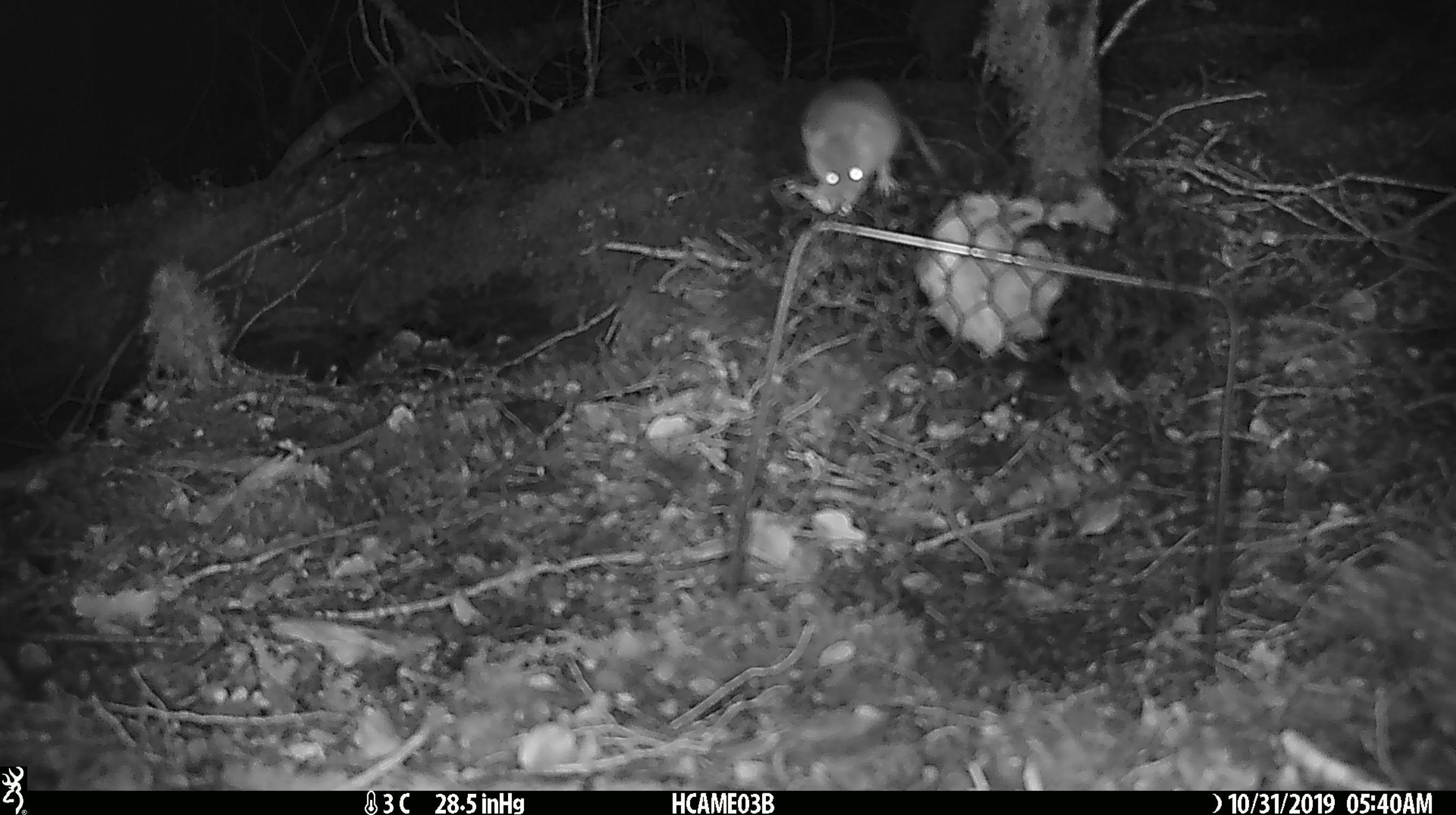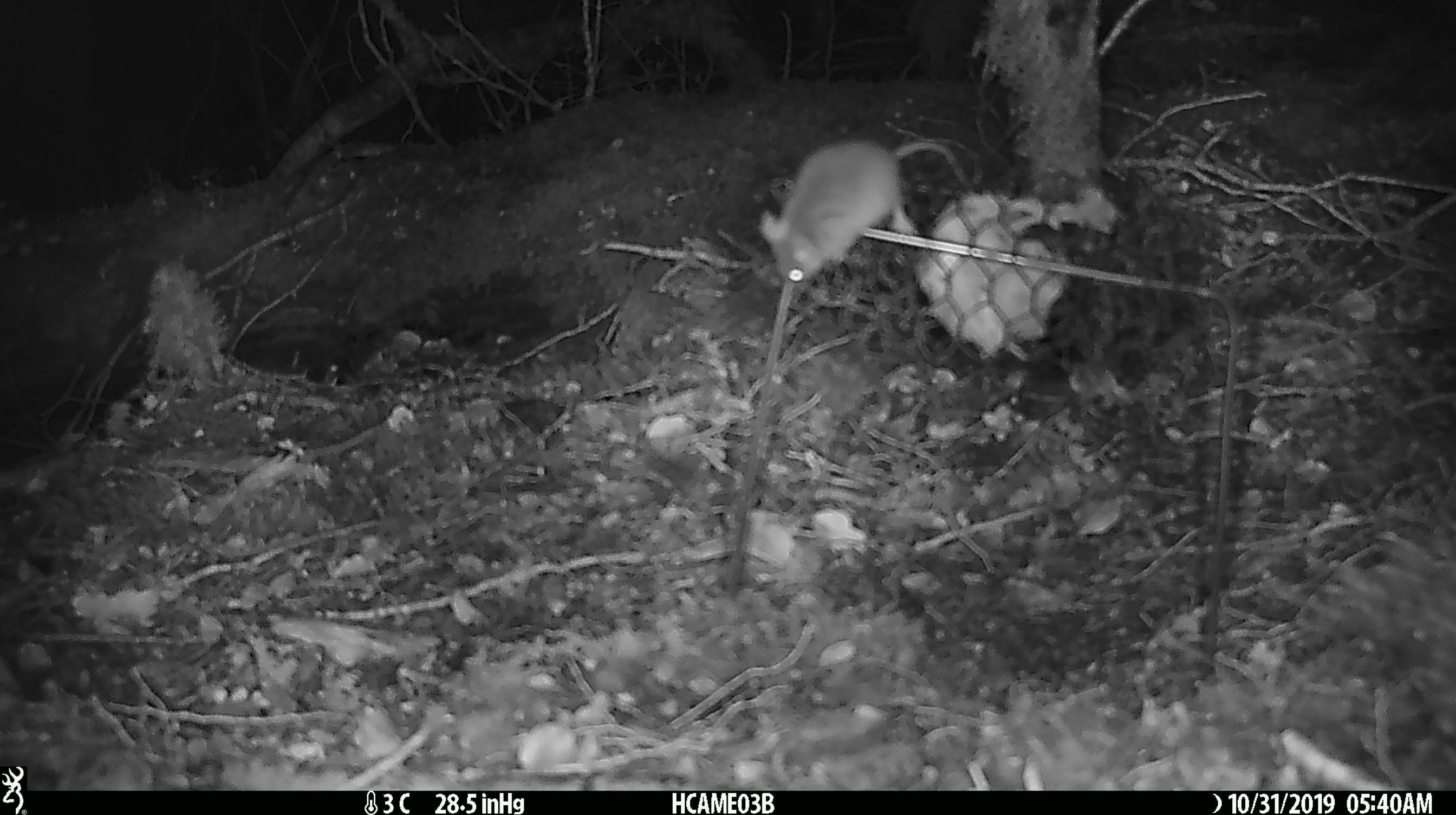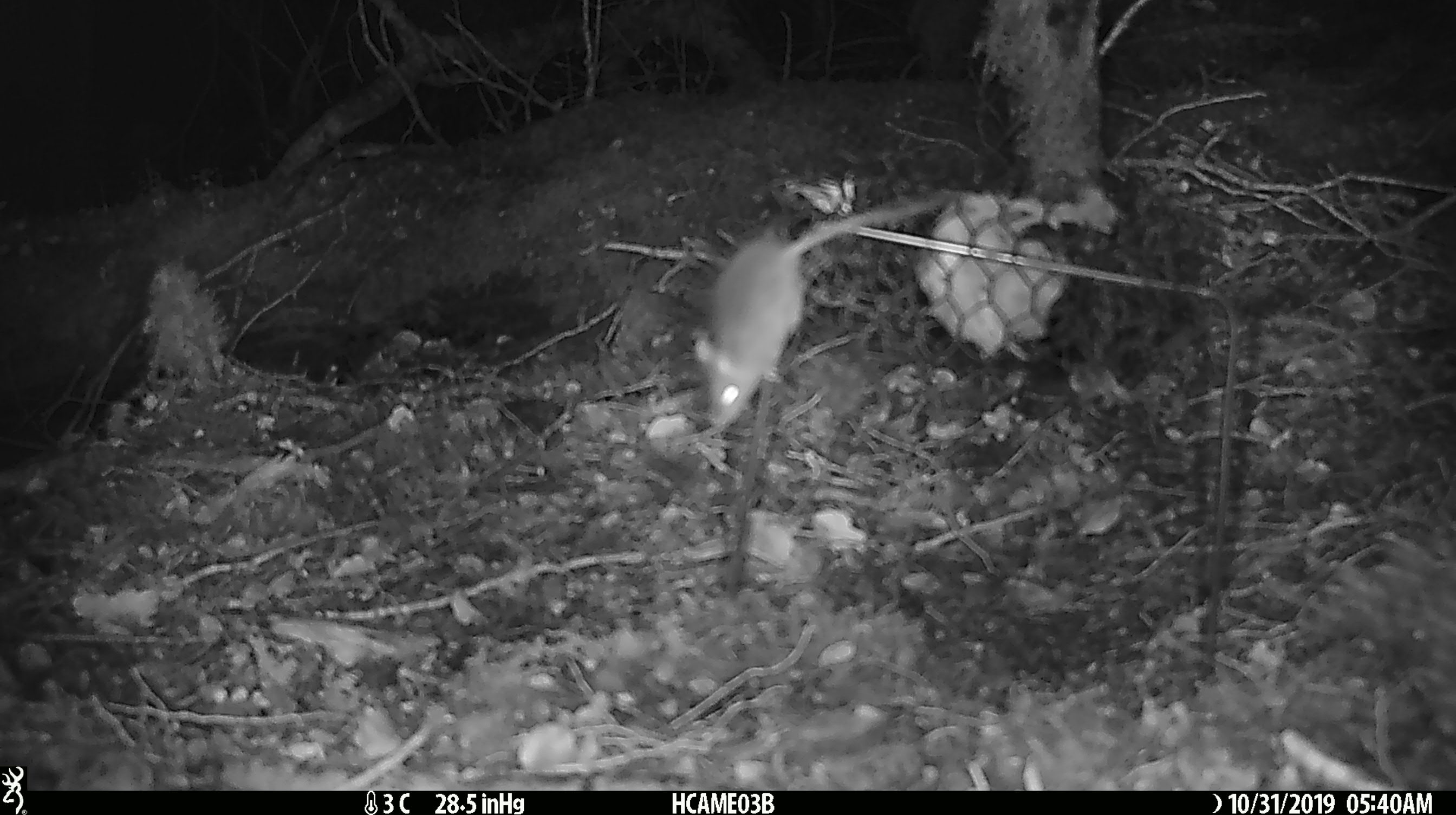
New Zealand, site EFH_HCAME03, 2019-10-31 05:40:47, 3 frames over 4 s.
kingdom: Animalia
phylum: Chordata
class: Mammalia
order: Rodentia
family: Muridae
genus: Mus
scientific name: Mus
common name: mouse